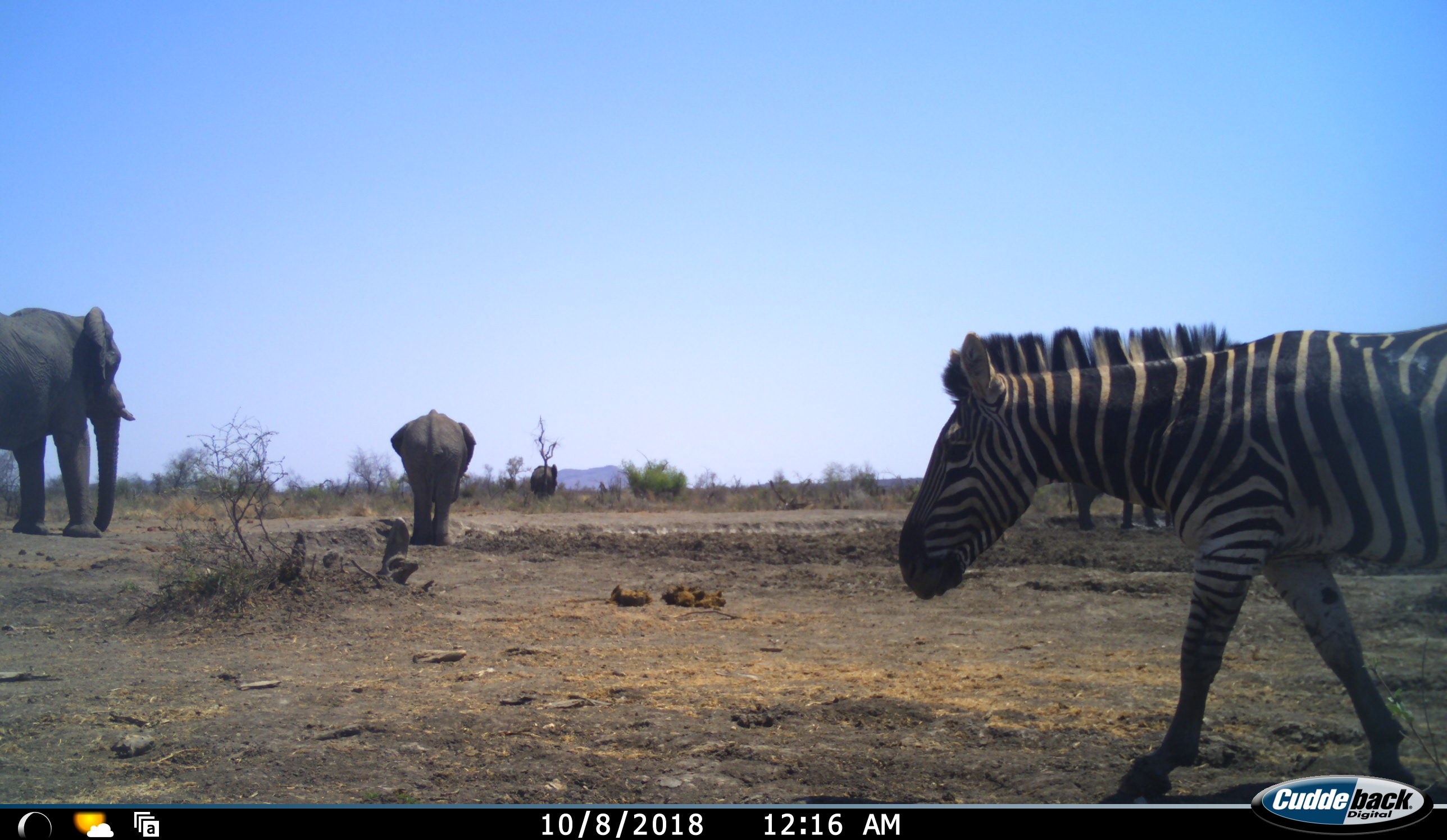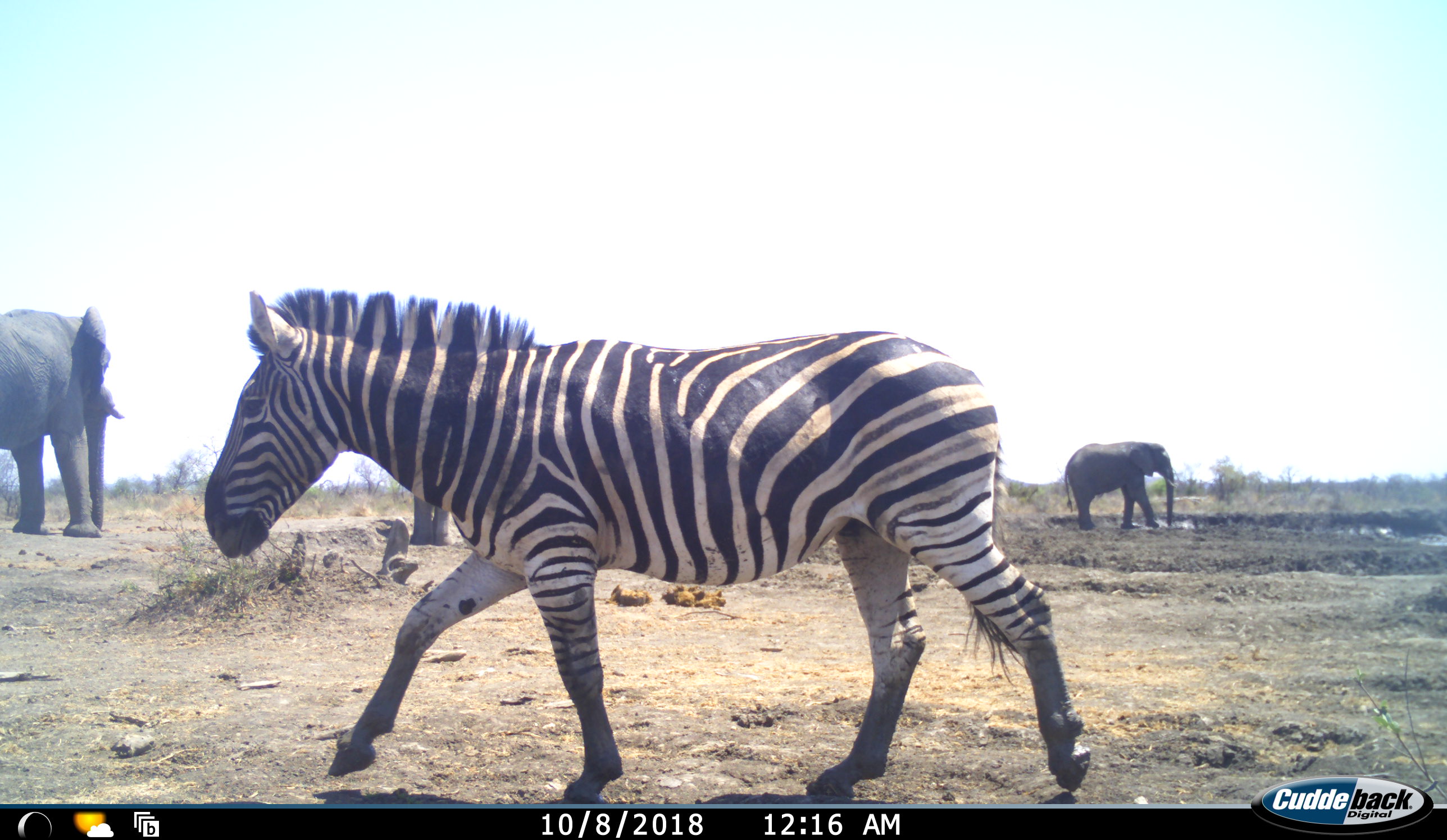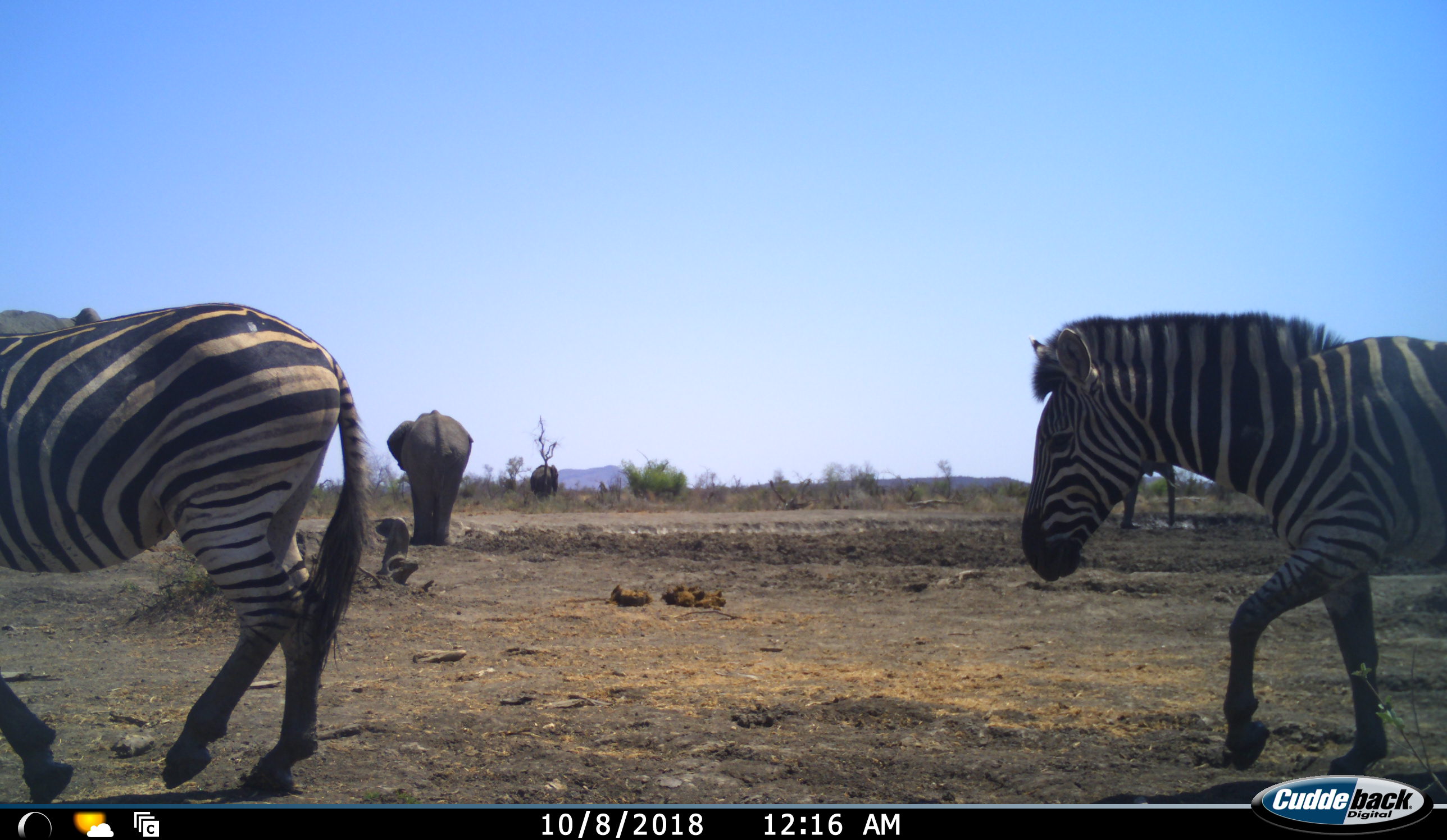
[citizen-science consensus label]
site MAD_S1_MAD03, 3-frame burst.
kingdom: Animalia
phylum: Chordata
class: Mammalia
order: Proboscidea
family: Elephantidae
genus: Loxodonta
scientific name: Loxodonta africana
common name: african bush elephant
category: elephant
Elephant (african bush elephant) (Loxodonta africana), count 4. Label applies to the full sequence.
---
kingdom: Animalia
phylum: Chordata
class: Mammalia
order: Perissodactyla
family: Equidae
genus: Equus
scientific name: Equus quagga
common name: plains zebra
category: zebraplains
Zebraplains (plains zebra) (Equus quagga), count 2. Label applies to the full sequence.